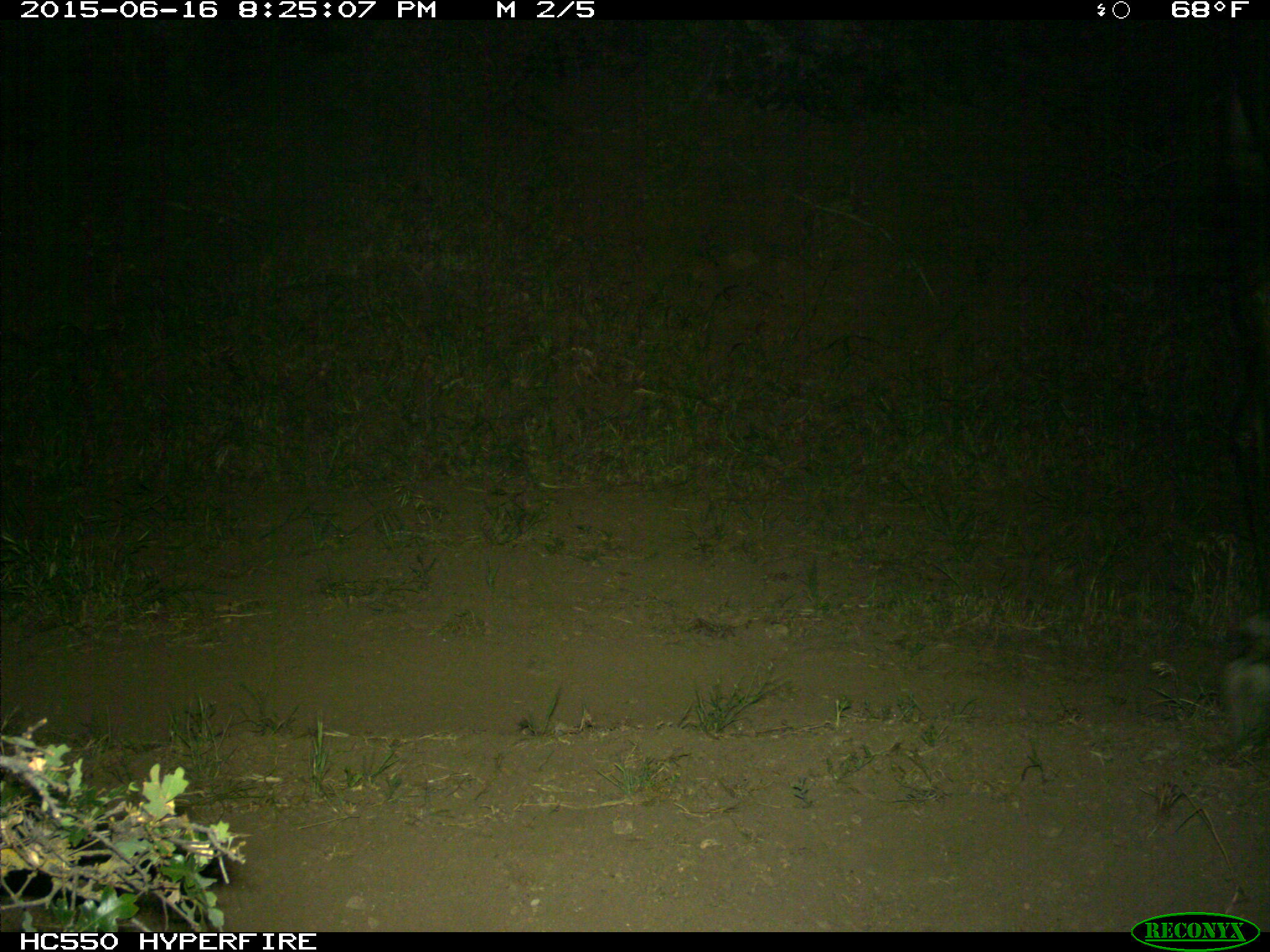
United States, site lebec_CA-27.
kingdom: Animalia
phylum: Chordata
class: Mammalia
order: Artiodactyla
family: Bovidae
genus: Bos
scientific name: Bos taurus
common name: domestic cow